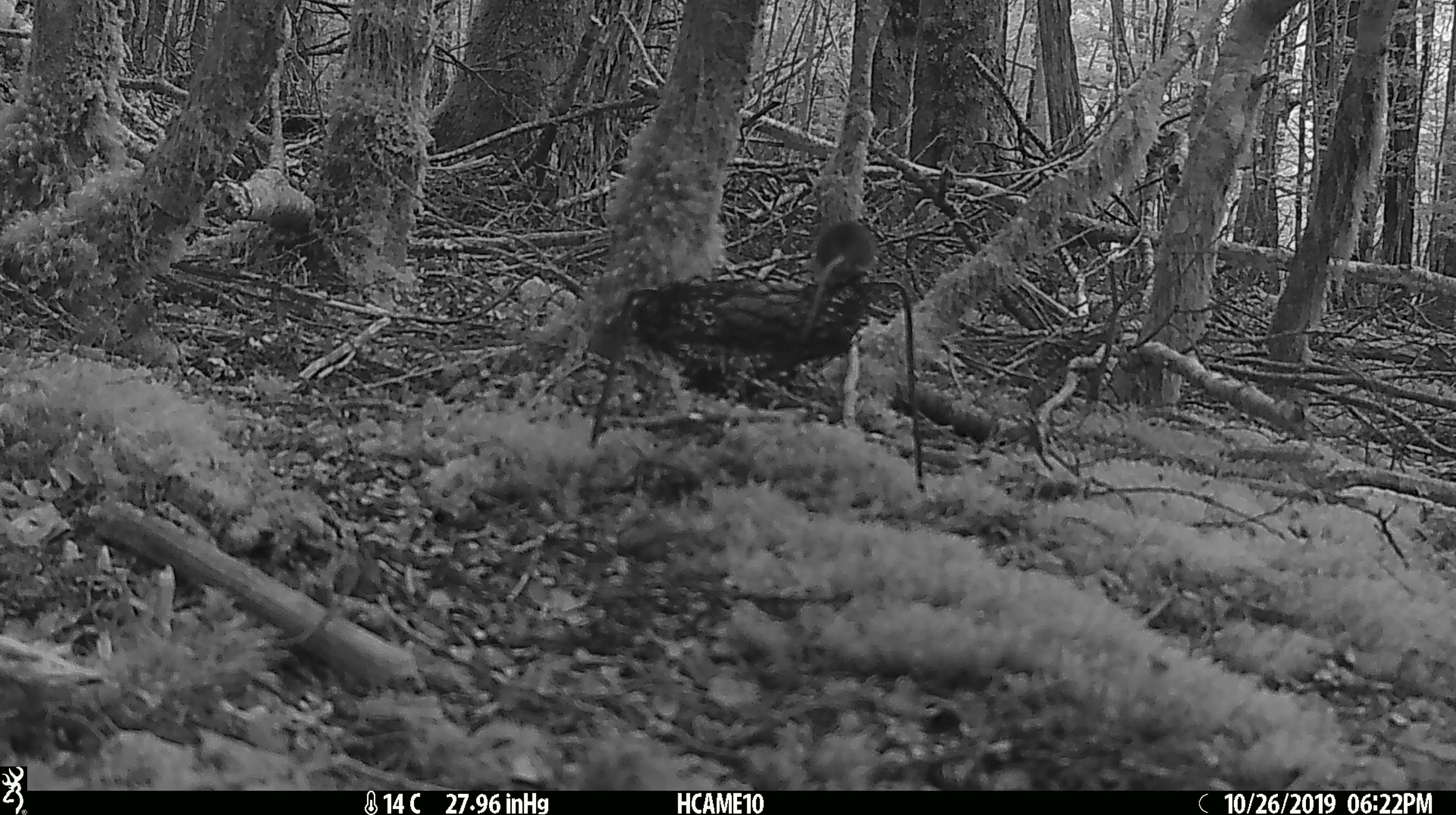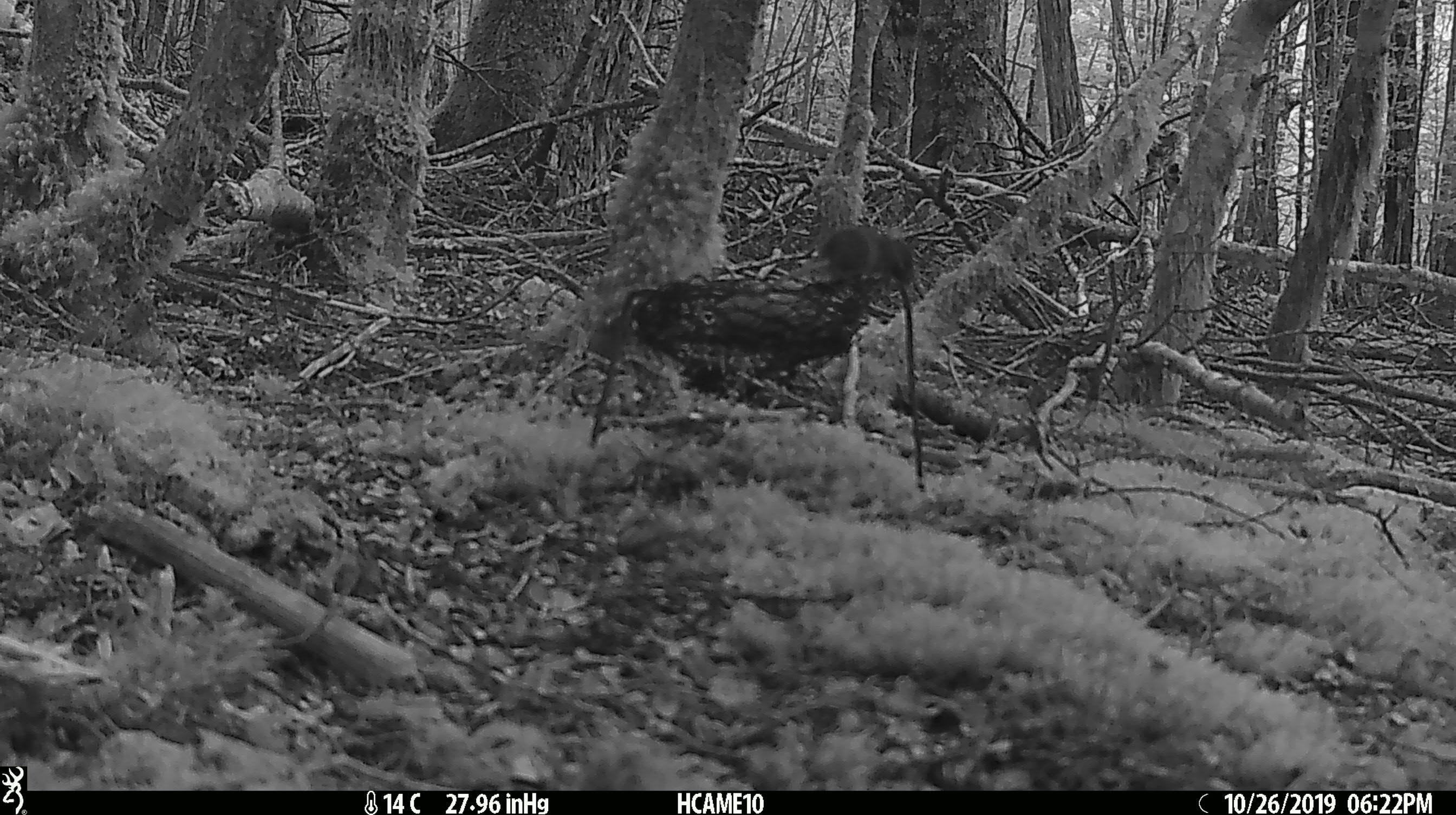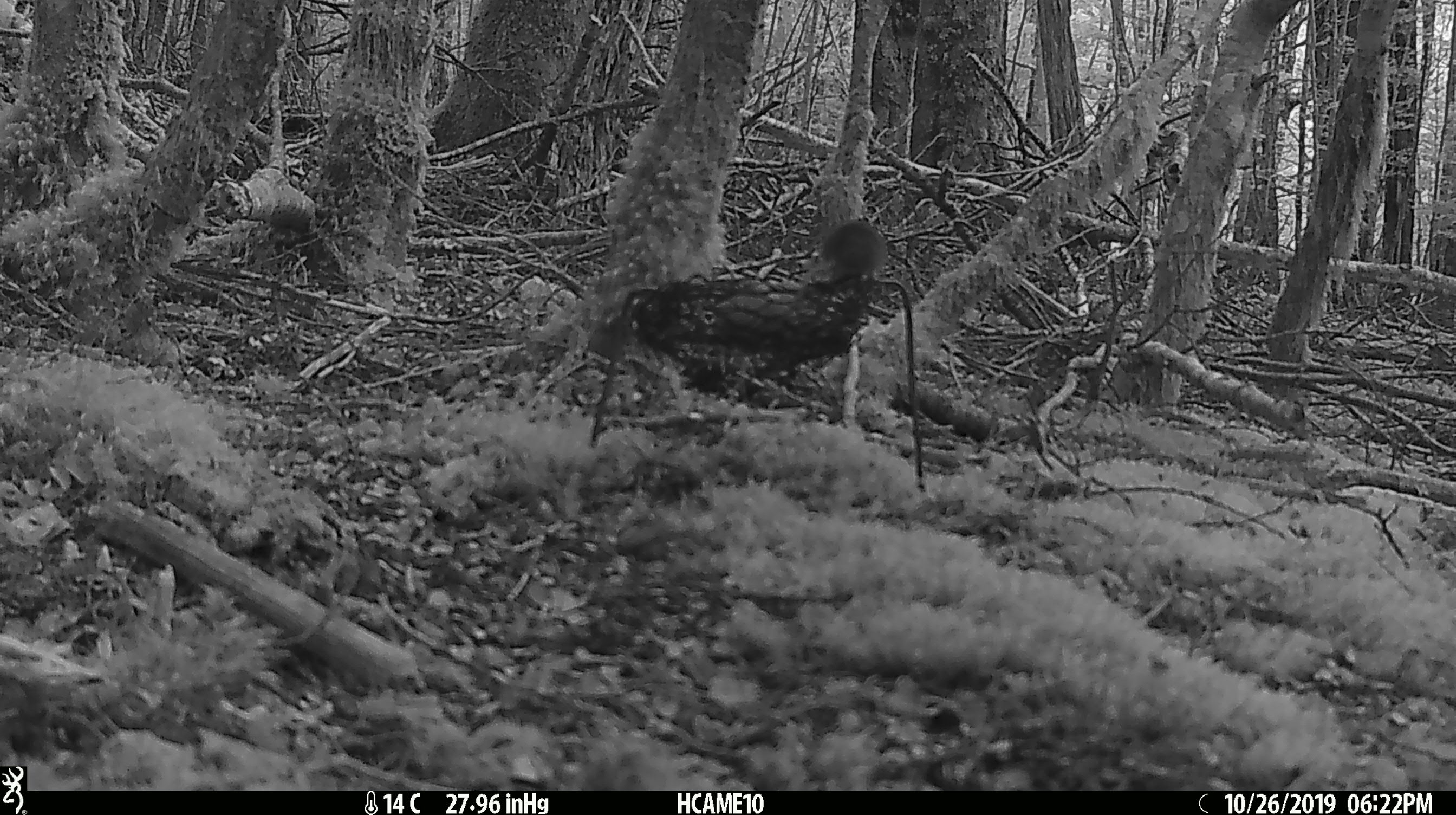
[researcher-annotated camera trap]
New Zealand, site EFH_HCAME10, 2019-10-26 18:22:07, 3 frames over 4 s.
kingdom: Animalia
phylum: Chordata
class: Mammalia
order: Rodentia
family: Muridae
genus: Mus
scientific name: Mus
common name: mouse